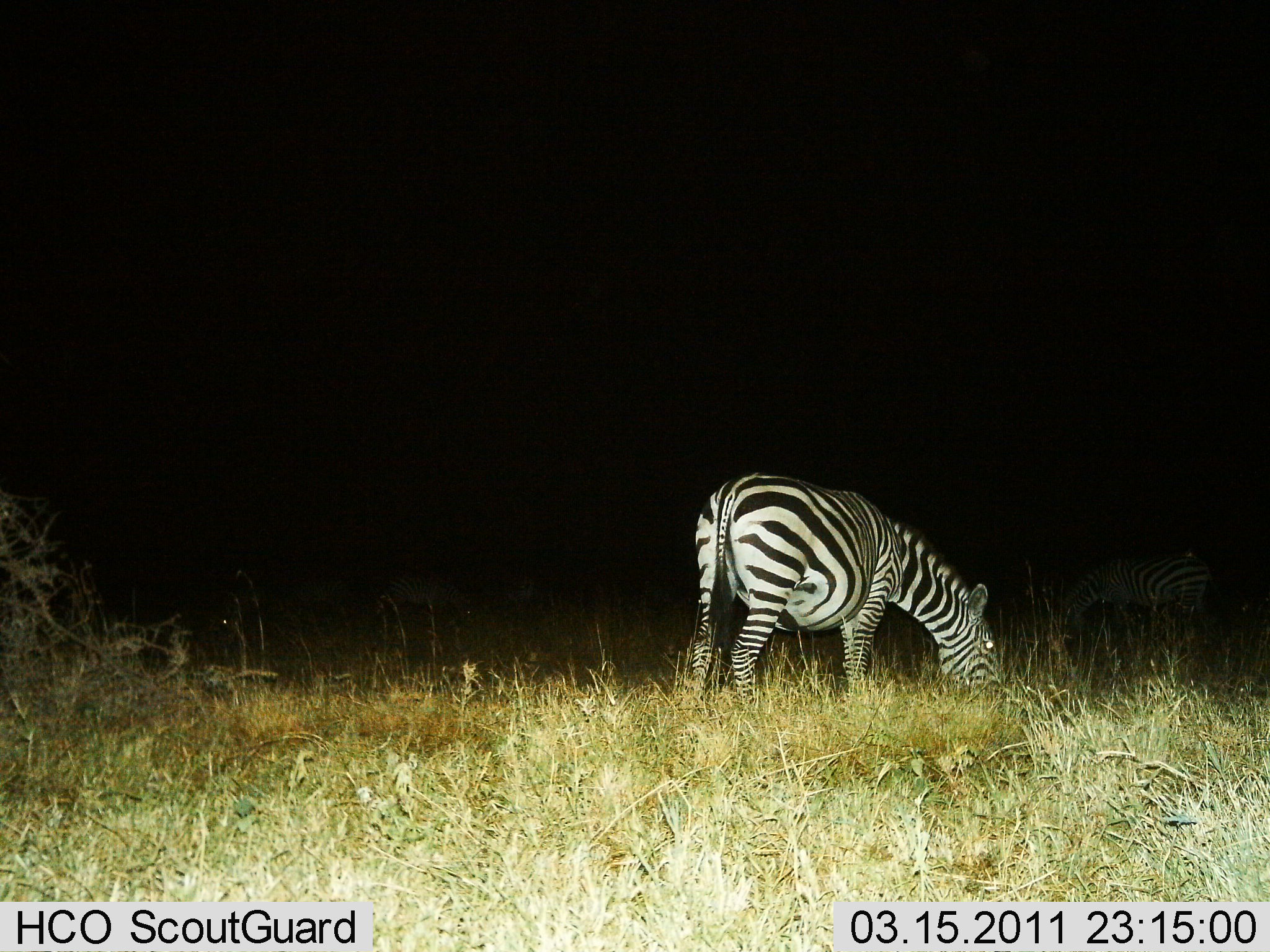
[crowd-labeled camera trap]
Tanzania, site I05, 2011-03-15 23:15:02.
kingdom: Animalia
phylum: Chordata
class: Mammalia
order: Perissodactyla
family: Equidae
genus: Equus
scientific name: Equus quagga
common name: plains zebra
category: zebra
Zebra (plains zebra) (Equus quagga), count 1. Behavior (volunteer vote fractions): standing 40%, resting 0%, moving 10%, interacting 0%. Young present (vote fraction): 0%. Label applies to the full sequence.